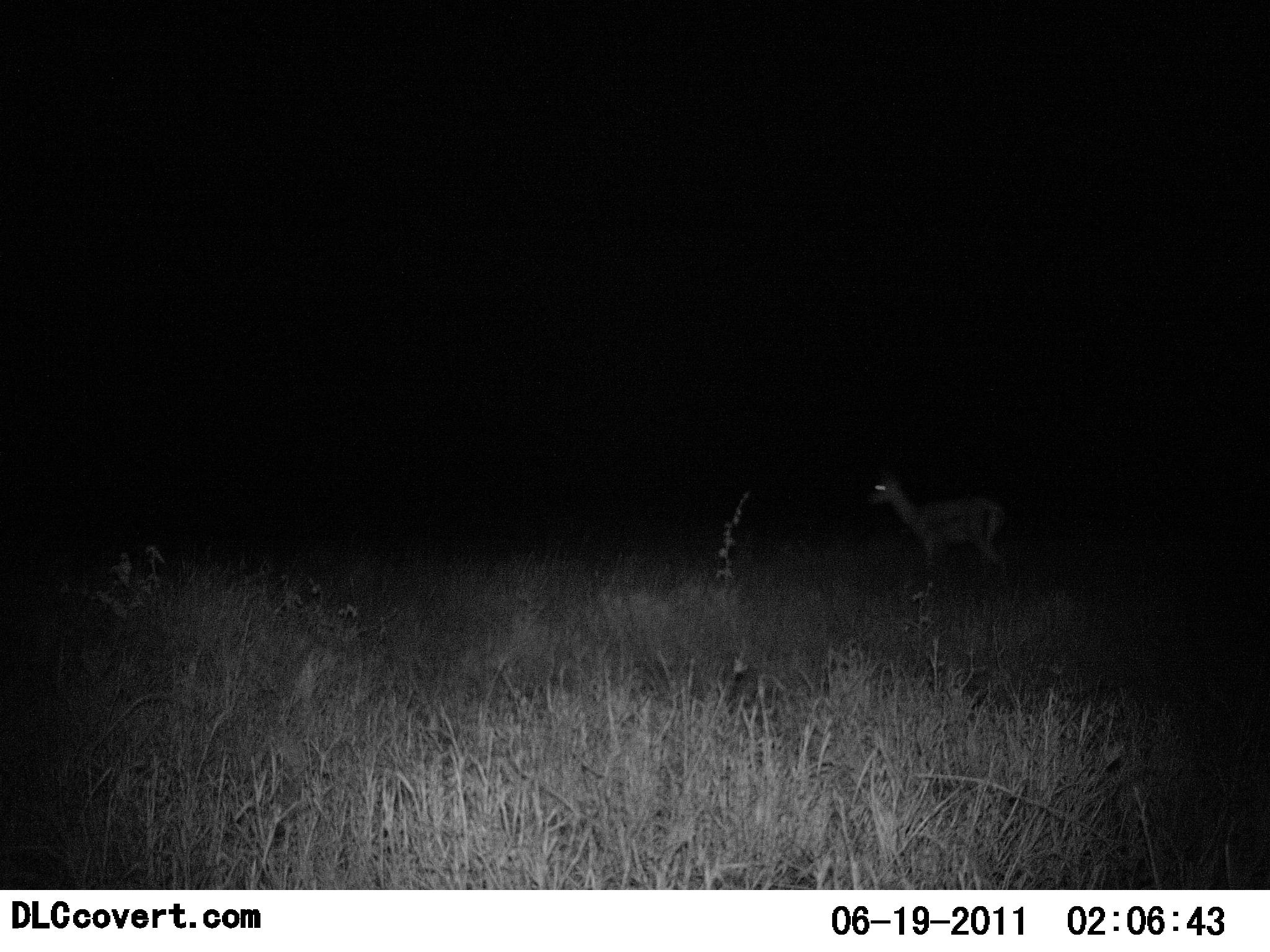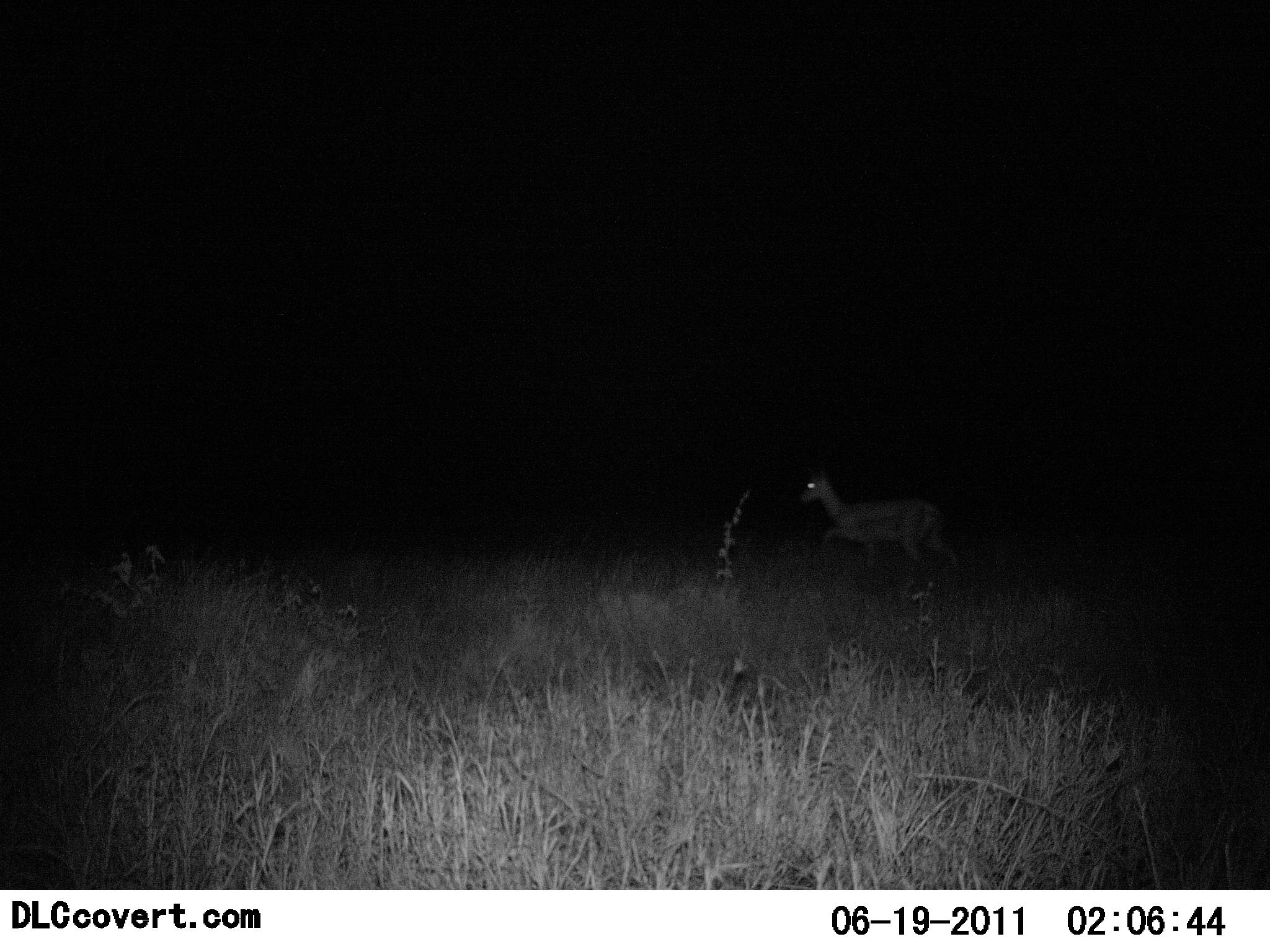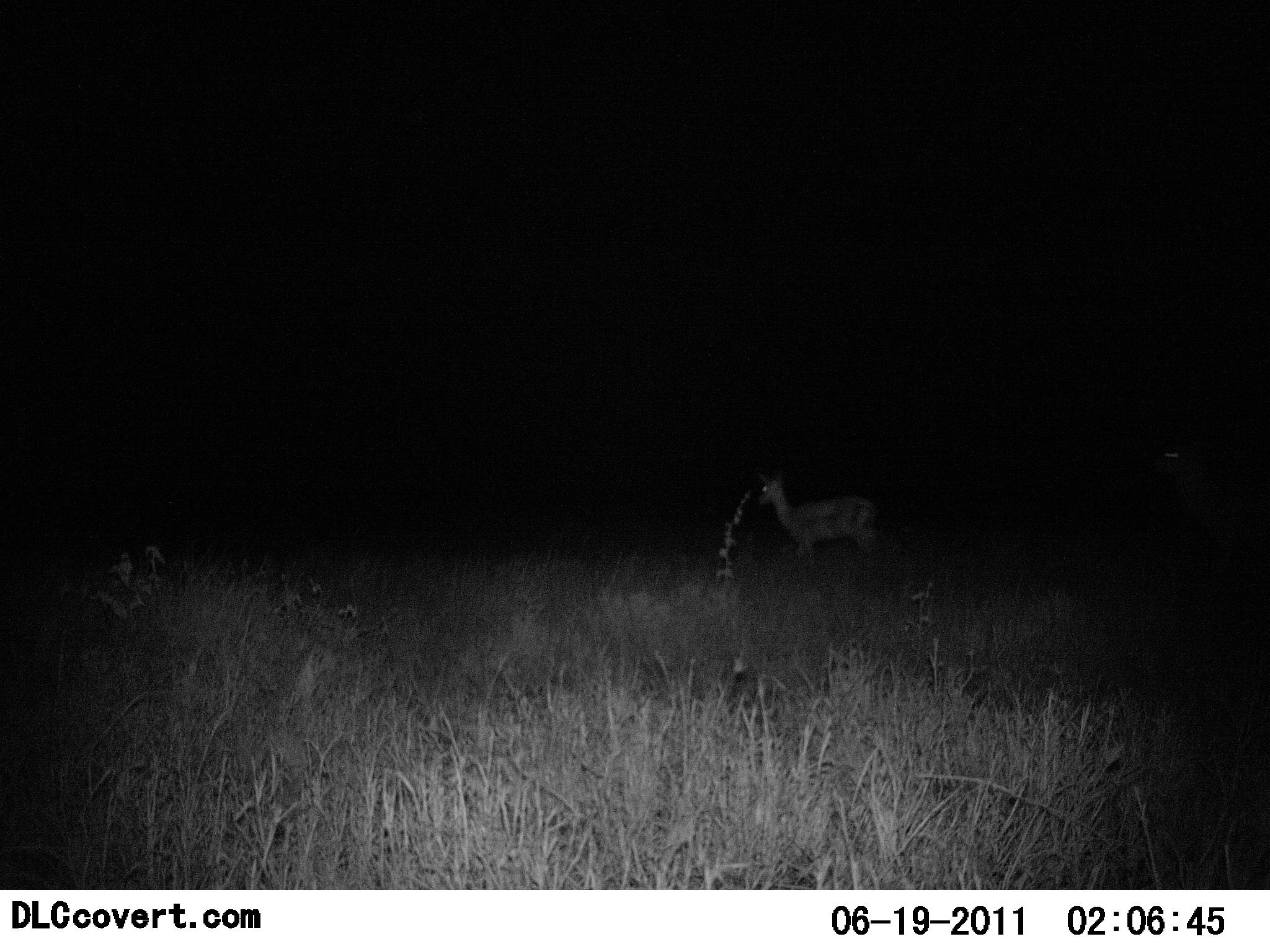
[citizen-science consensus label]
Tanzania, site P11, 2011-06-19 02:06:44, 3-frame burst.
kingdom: Animalia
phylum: Chordata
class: Mammalia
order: Artiodactyla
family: Bovidae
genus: Eudorcas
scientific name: Eudorcas thomsonii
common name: thomson's gazelle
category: gazellethomsons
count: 1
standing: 27%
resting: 0%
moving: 73%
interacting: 0%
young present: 0%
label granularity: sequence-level